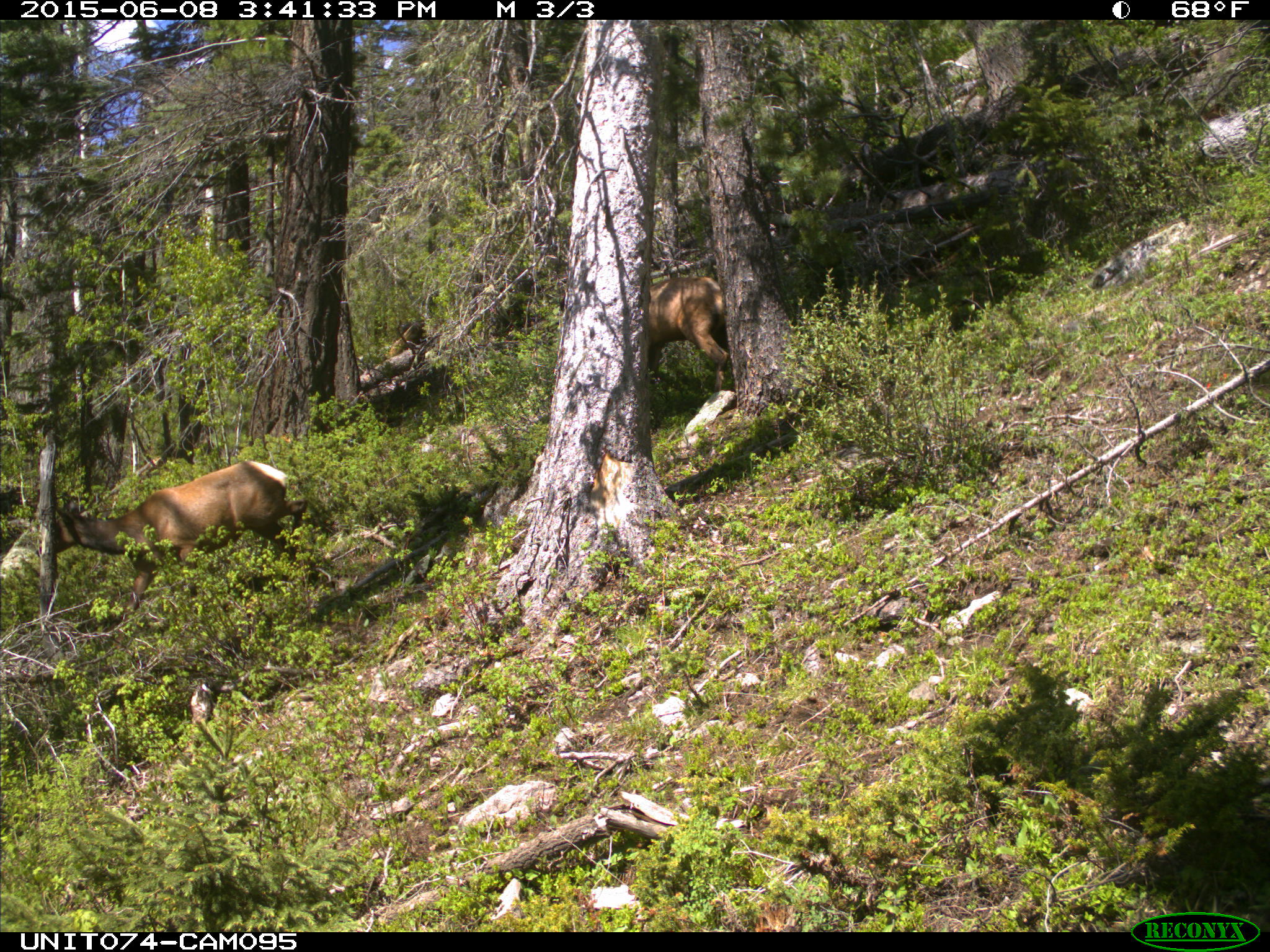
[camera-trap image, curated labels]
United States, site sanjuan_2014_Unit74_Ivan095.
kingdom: Animalia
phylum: Chordata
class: Mammalia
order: Artiodactyla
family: Cervidae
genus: Cervus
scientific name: Cervus elaphus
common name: red deer